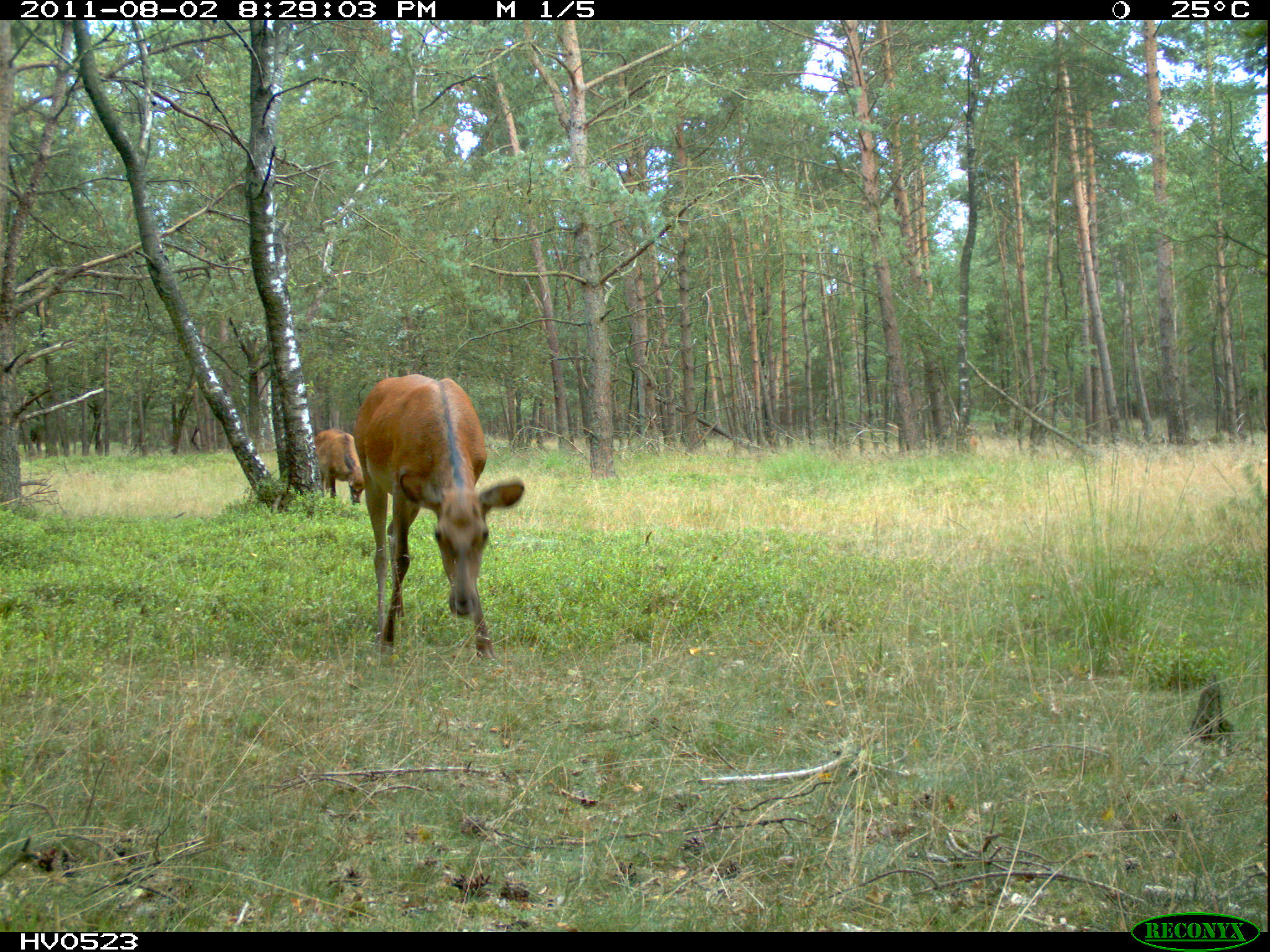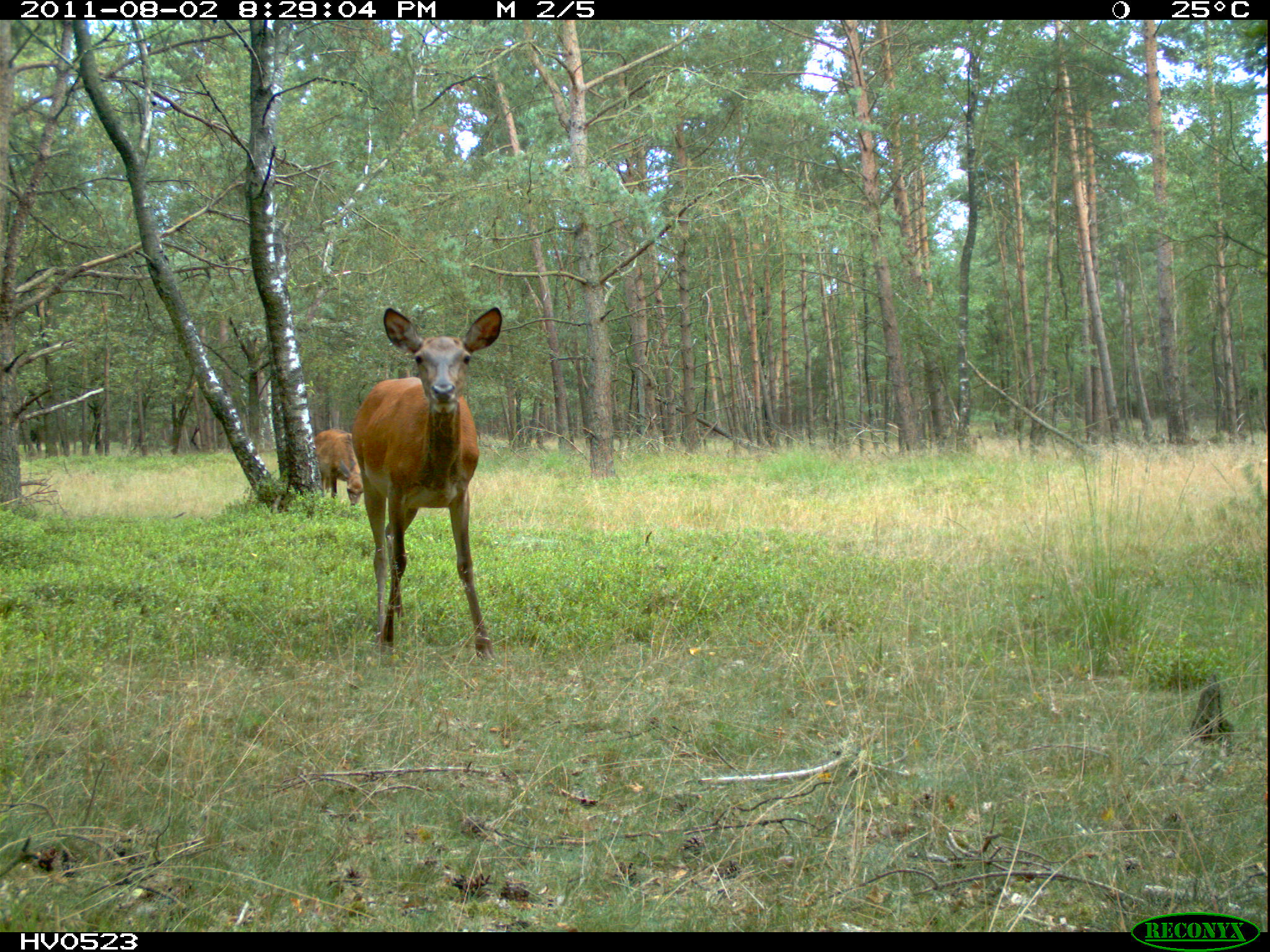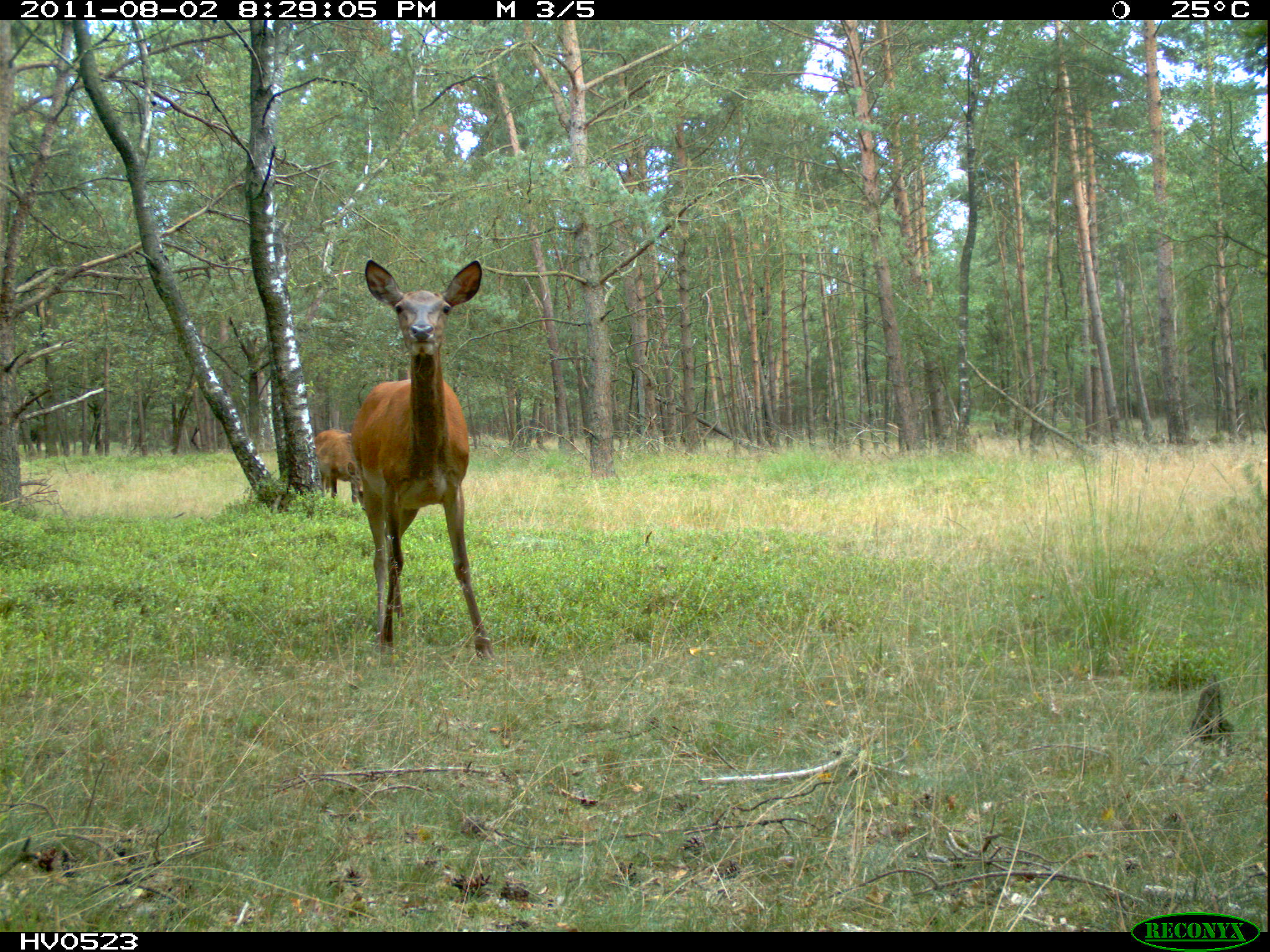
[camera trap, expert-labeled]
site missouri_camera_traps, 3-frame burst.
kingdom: Animalia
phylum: Chordata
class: Mammalia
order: Artiodactyla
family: Cervidae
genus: Cervus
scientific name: Cervus elaphus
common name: red deer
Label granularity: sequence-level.